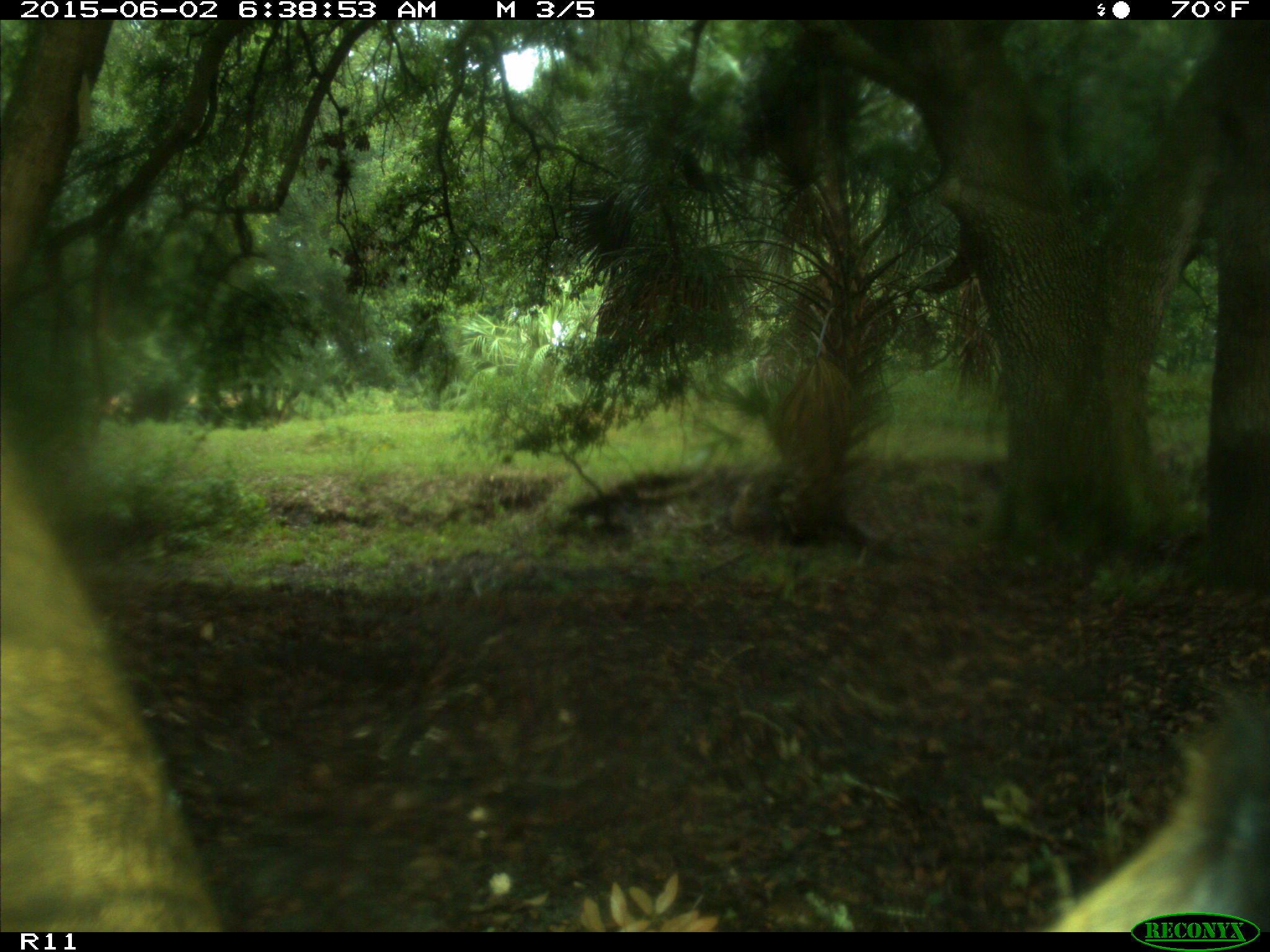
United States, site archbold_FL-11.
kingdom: Animalia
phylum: Chordata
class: Mammalia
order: Artiodactyla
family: Bovidae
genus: Bos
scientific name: Bos taurus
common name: domestic cow